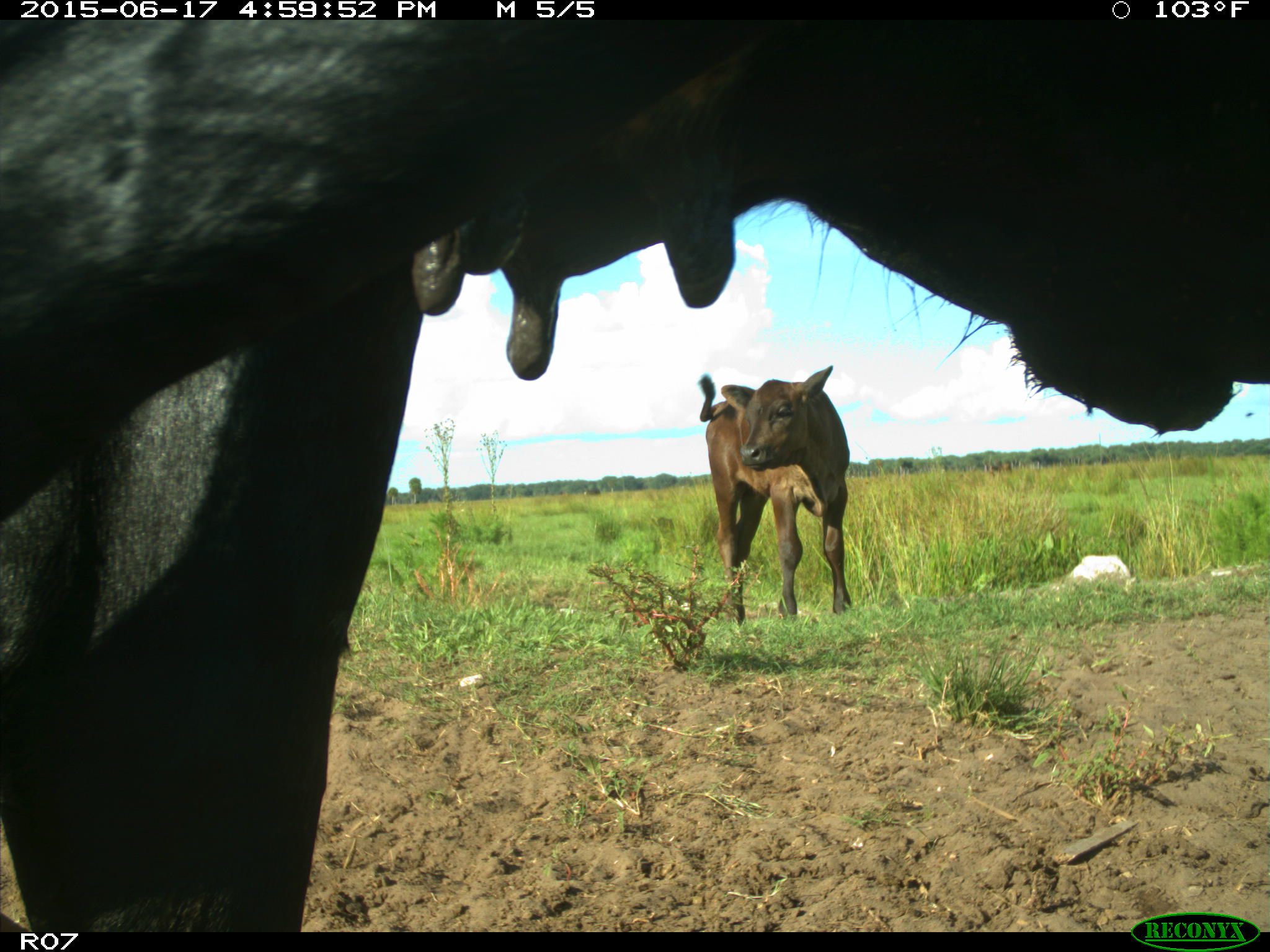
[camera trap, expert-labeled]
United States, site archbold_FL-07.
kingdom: Animalia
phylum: Chordata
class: Mammalia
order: Artiodactyla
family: Bovidae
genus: Bos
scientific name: Bos taurus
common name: domestic cow